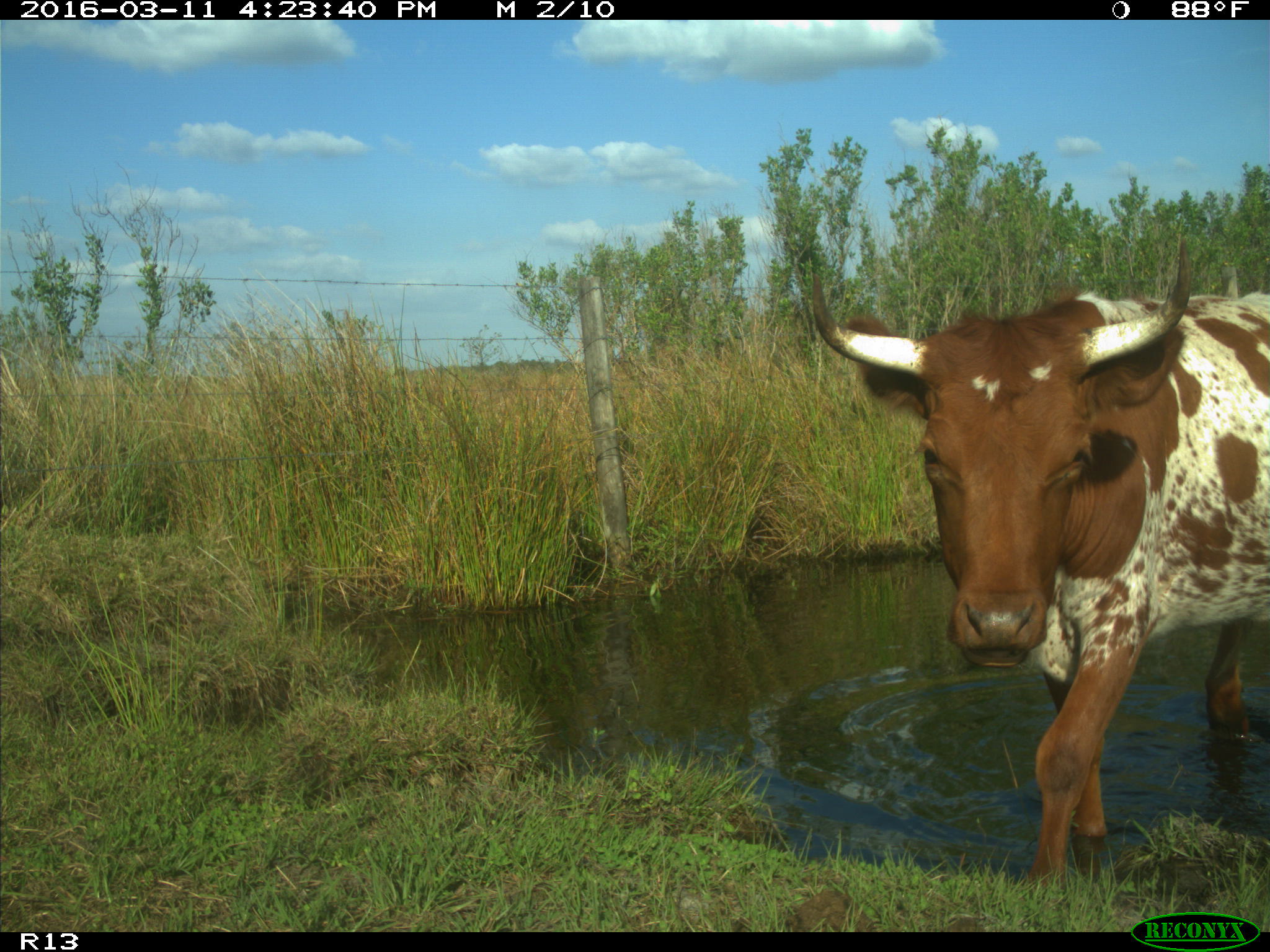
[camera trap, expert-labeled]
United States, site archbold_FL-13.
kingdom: Animalia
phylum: Chordata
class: Mammalia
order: Artiodactyla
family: Bovidae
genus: Bos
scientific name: Bos taurus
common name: domestic cow